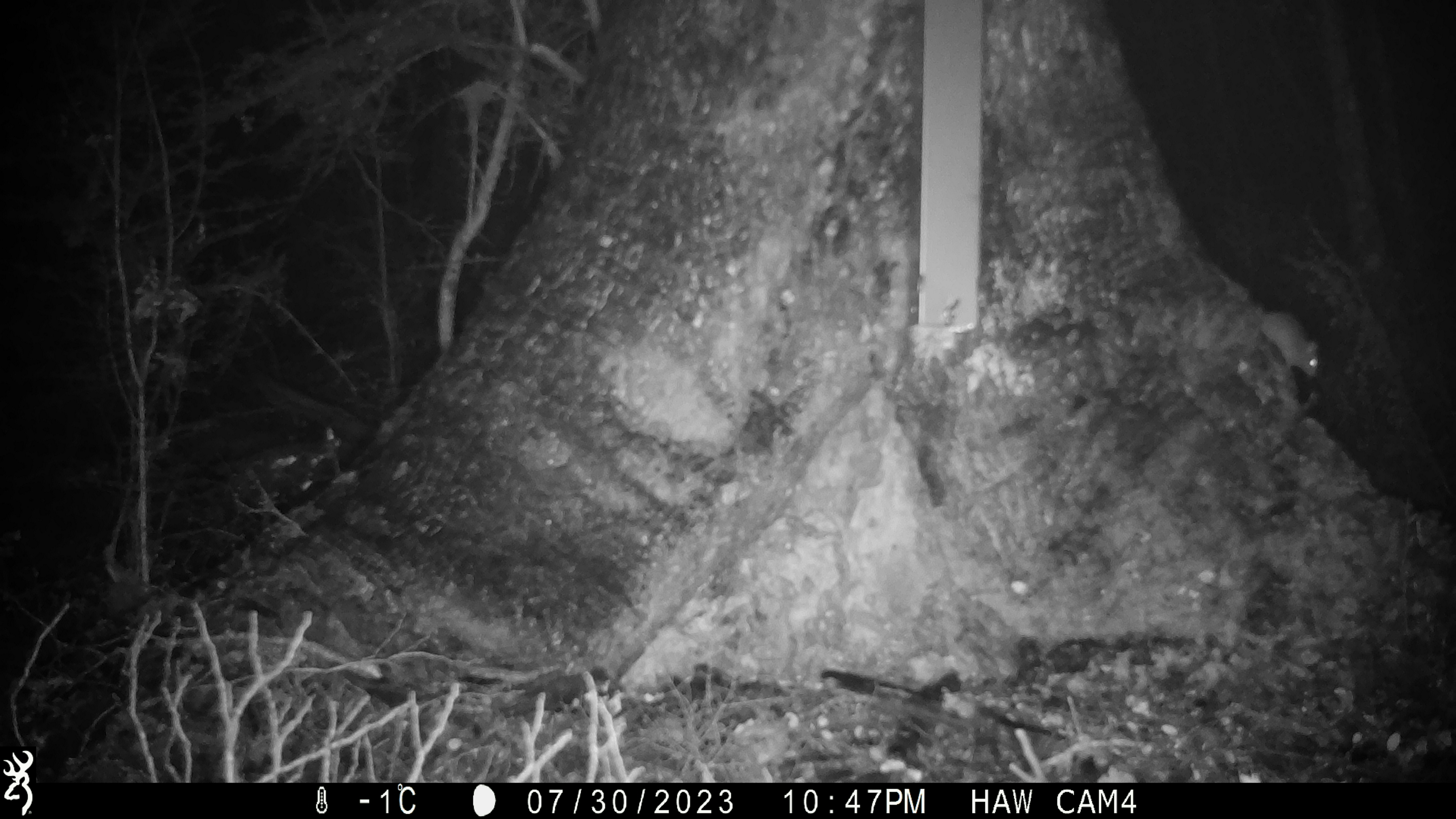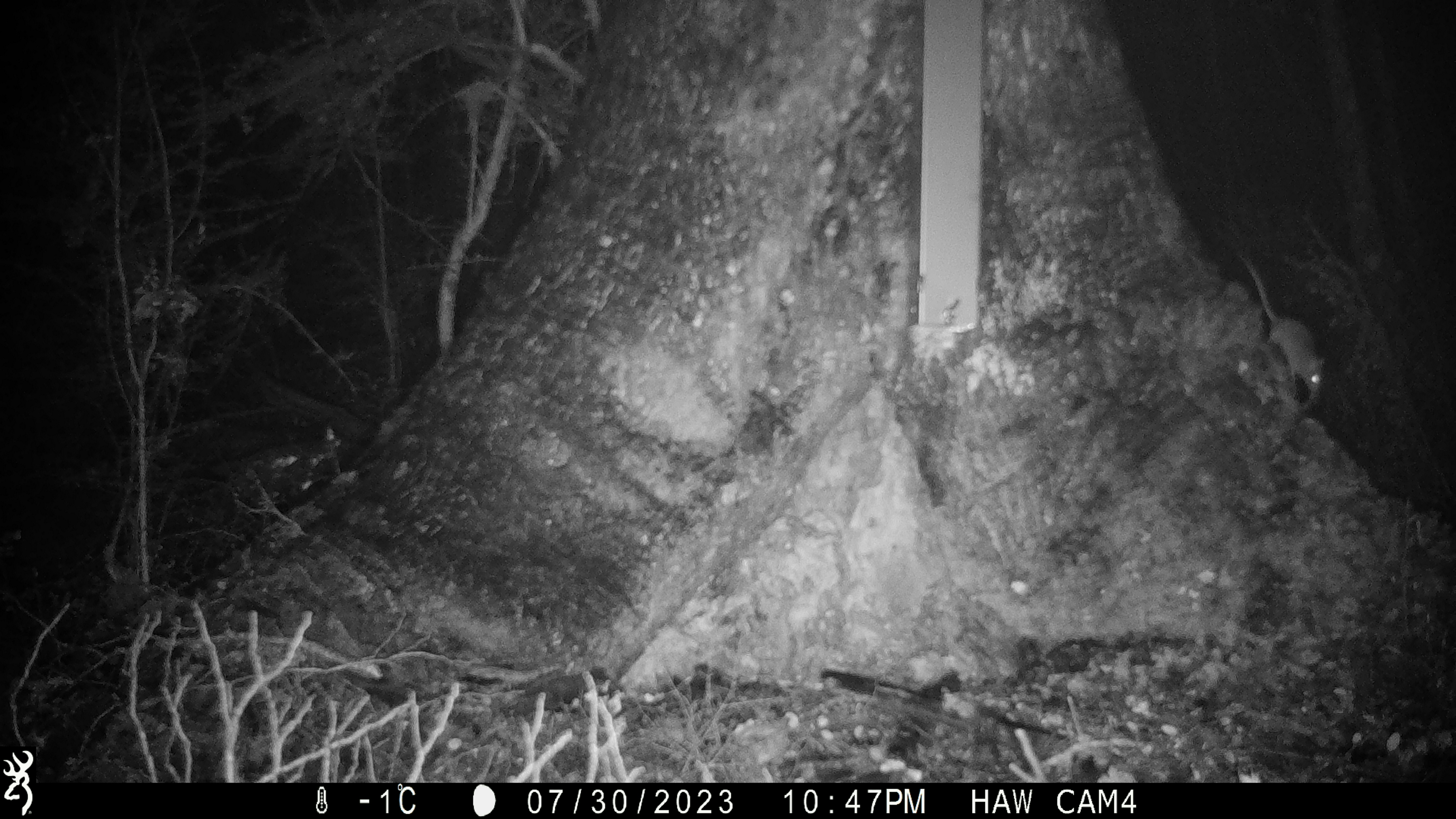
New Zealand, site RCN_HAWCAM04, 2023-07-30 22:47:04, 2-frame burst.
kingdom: Animalia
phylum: Chordata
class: Mammalia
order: Rodentia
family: Muridae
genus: Mus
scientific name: Mus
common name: mouse